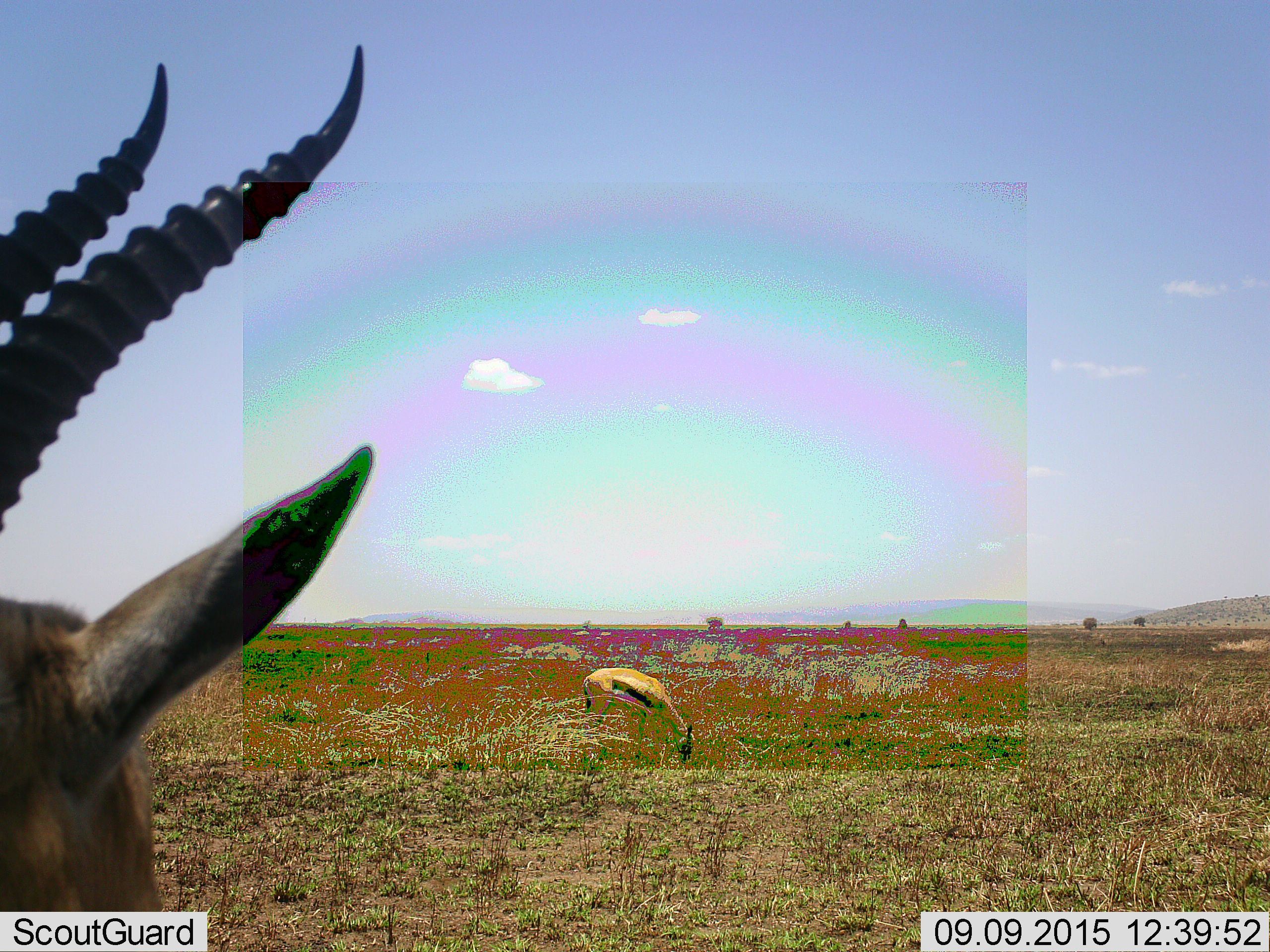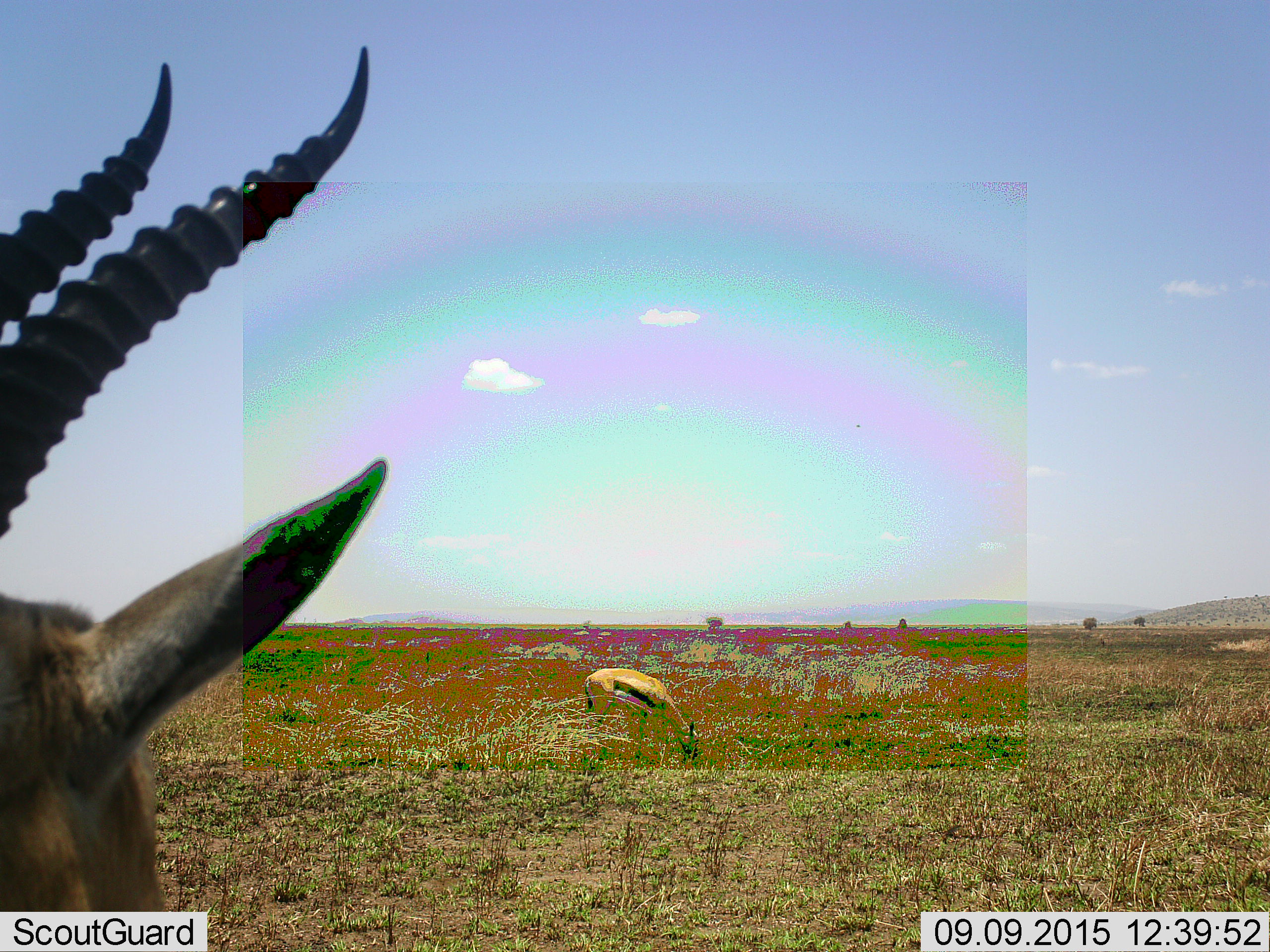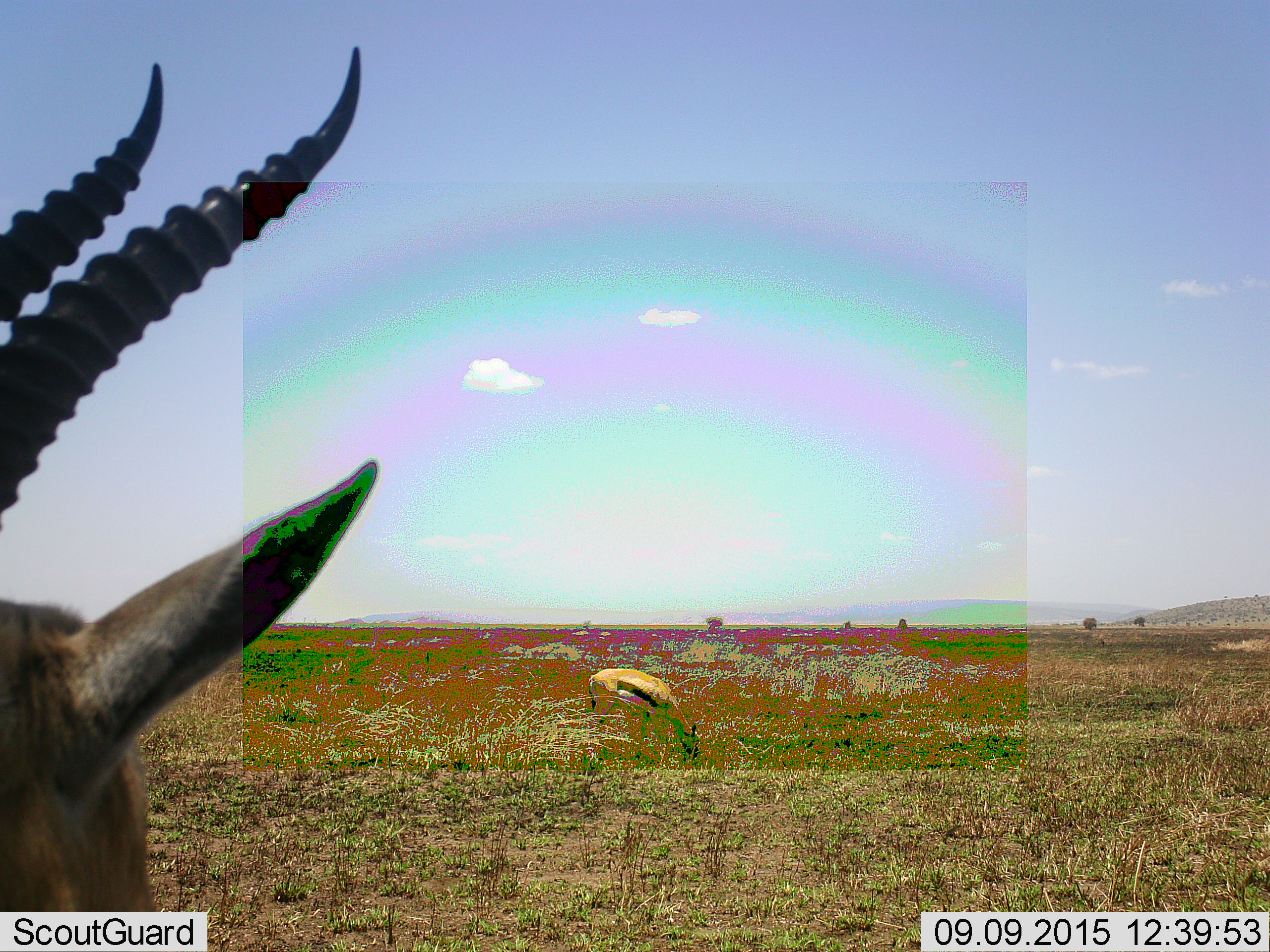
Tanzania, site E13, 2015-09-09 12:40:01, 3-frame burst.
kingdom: Animalia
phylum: Chordata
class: Mammalia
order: Artiodactyla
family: Bovidae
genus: Eudorcas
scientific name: Eudorcas thomsonii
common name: thomson's gazelle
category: gazellethomsons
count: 2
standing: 67%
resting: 0%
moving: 11%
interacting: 0%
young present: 11%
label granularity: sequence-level